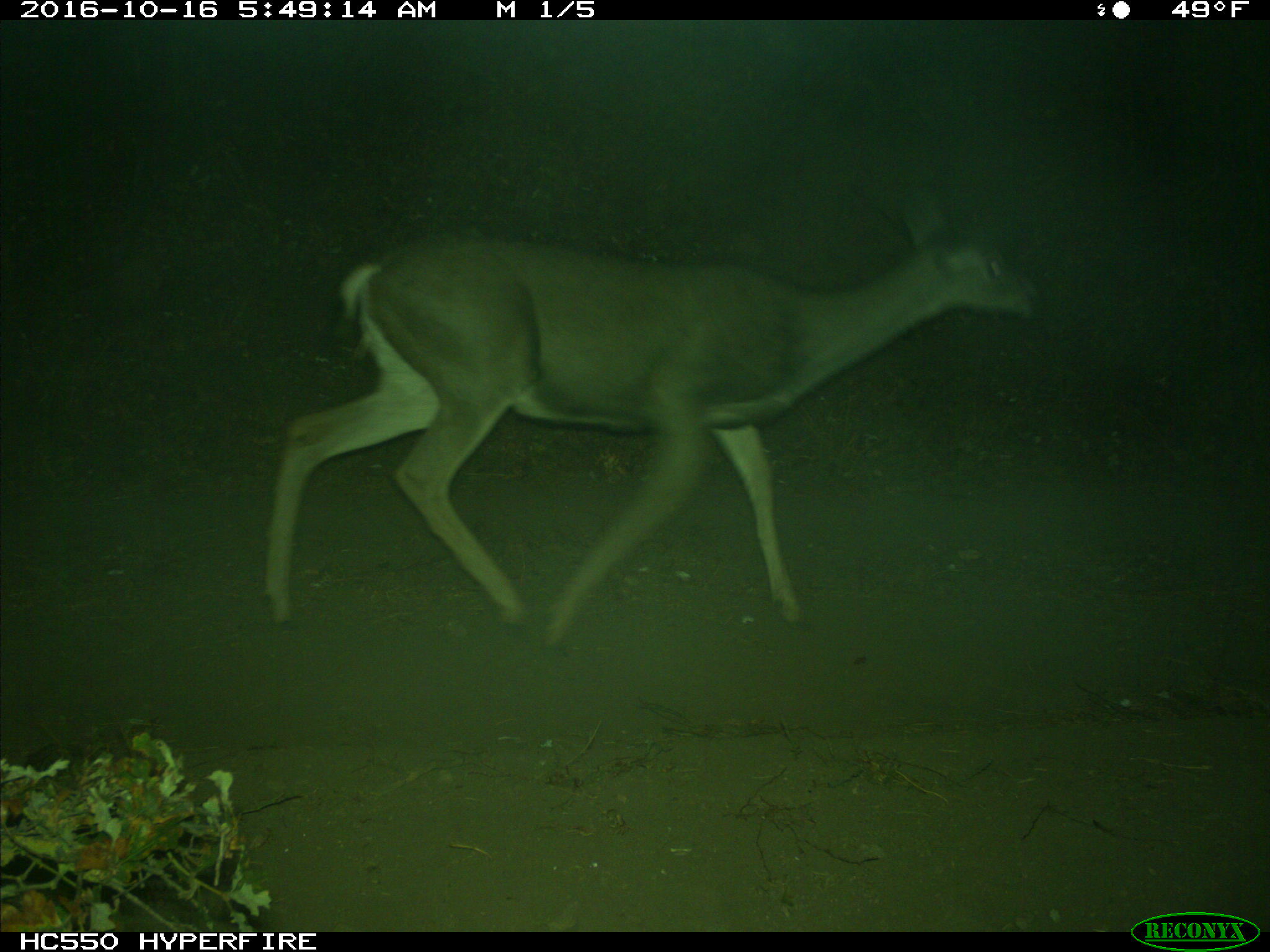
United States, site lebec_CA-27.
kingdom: Animalia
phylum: Chordata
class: Mammalia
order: Artiodactyla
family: Cervidae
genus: Odocoileus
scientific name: Odocoileus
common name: deer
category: unidentified deer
Unidentified deer (deer) (Odocoileus).